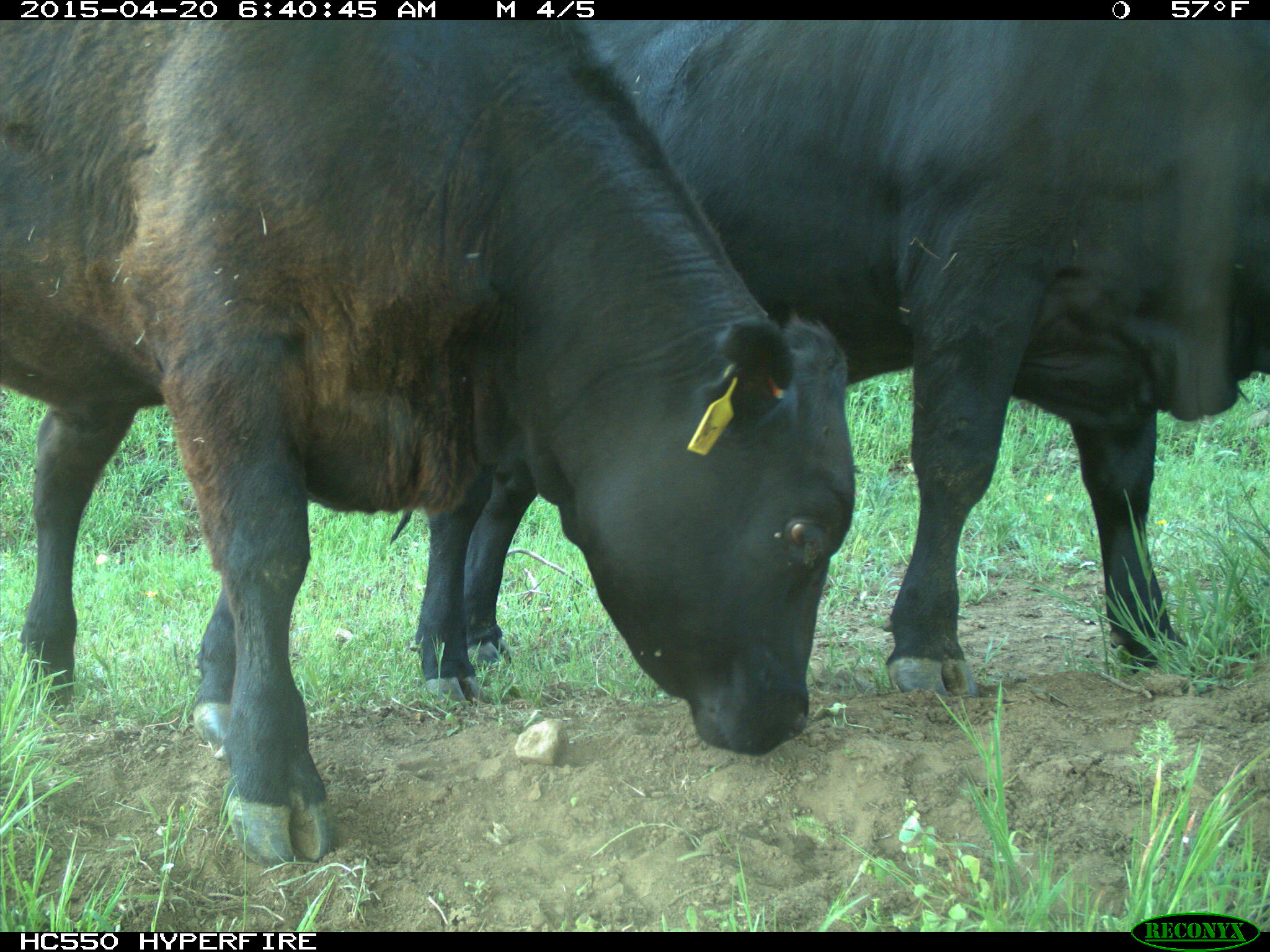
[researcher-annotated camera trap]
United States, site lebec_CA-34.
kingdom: Animalia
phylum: Chordata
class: Mammalia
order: Artiodactyla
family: Bovidae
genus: Bos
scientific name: Bos taurus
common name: domestic cow